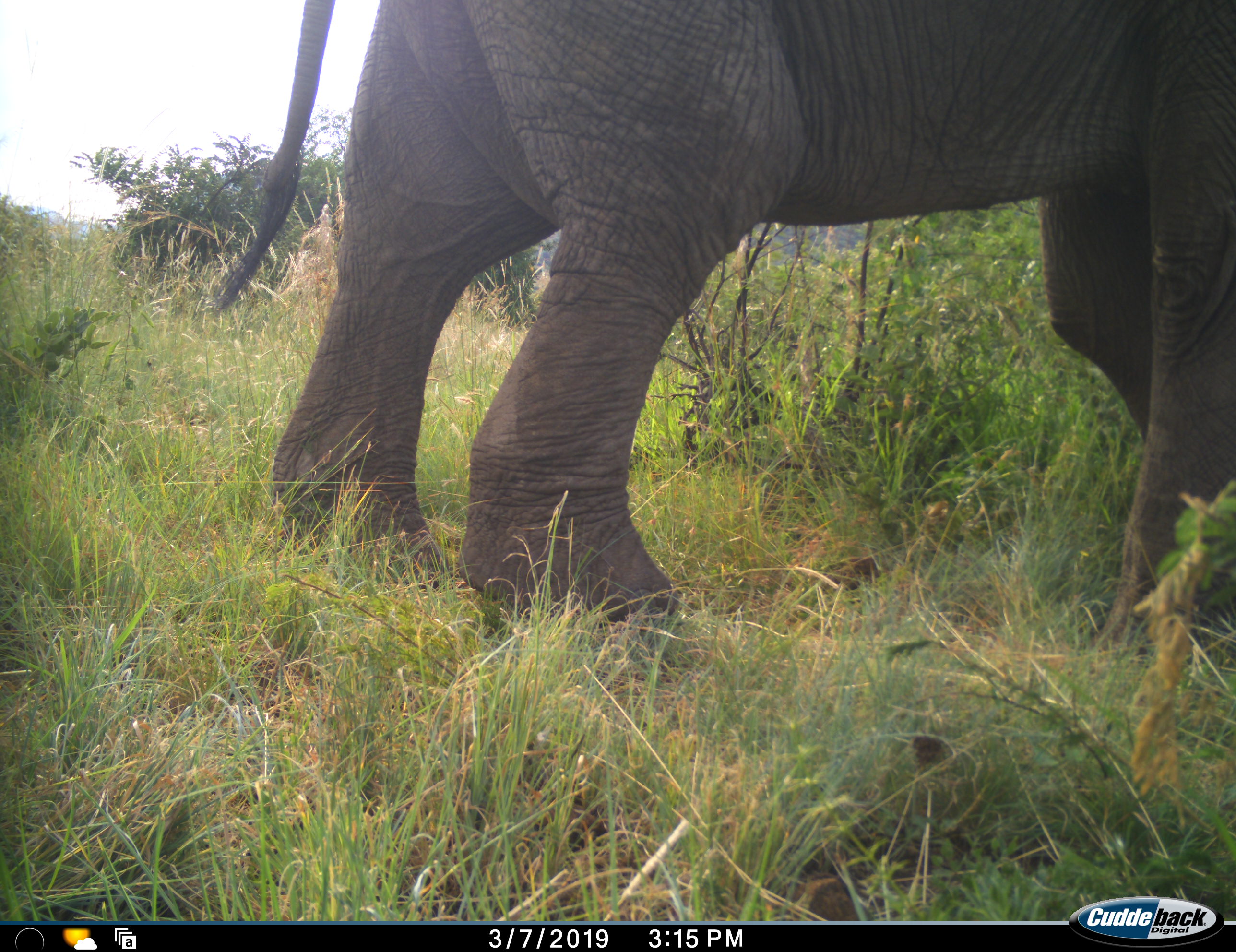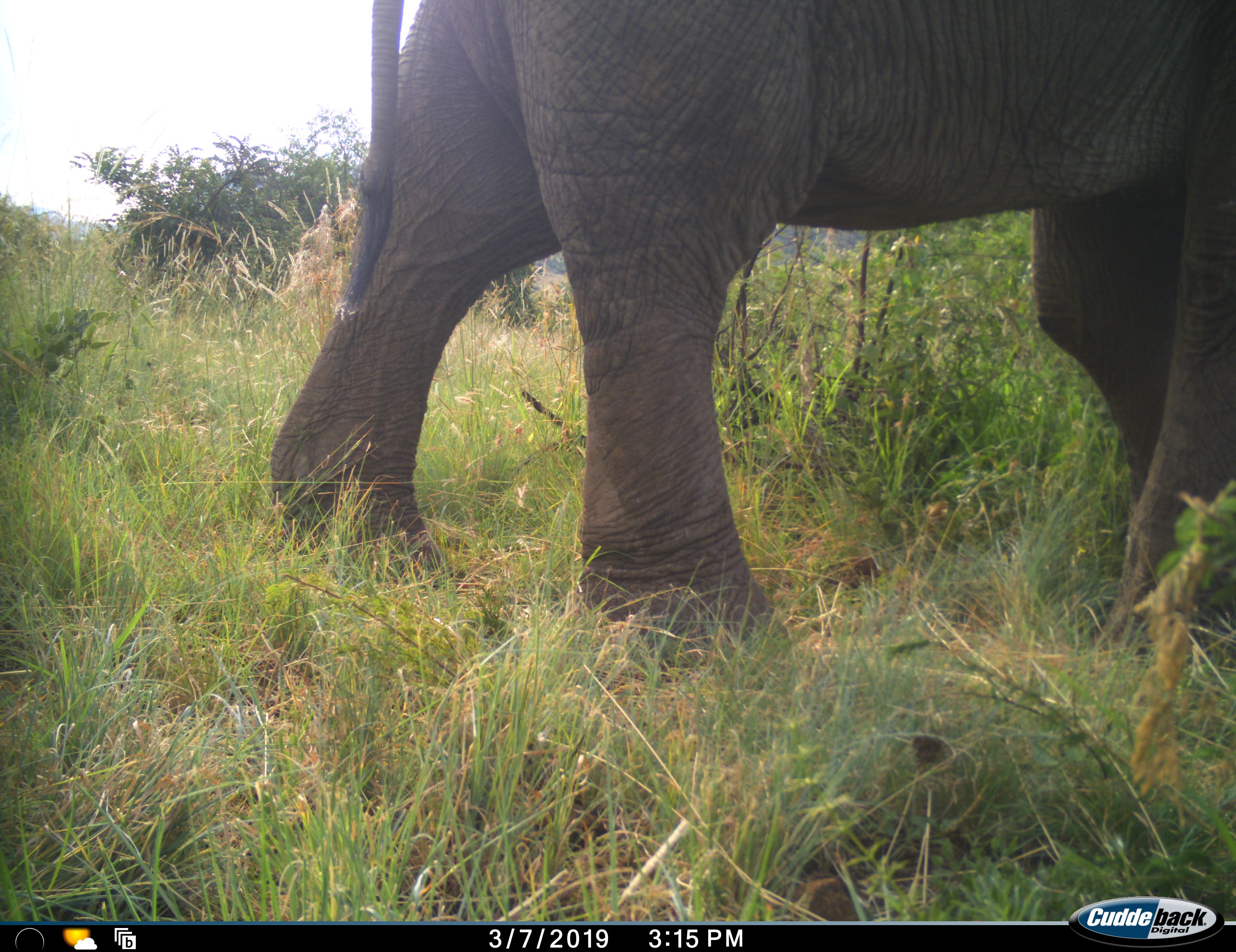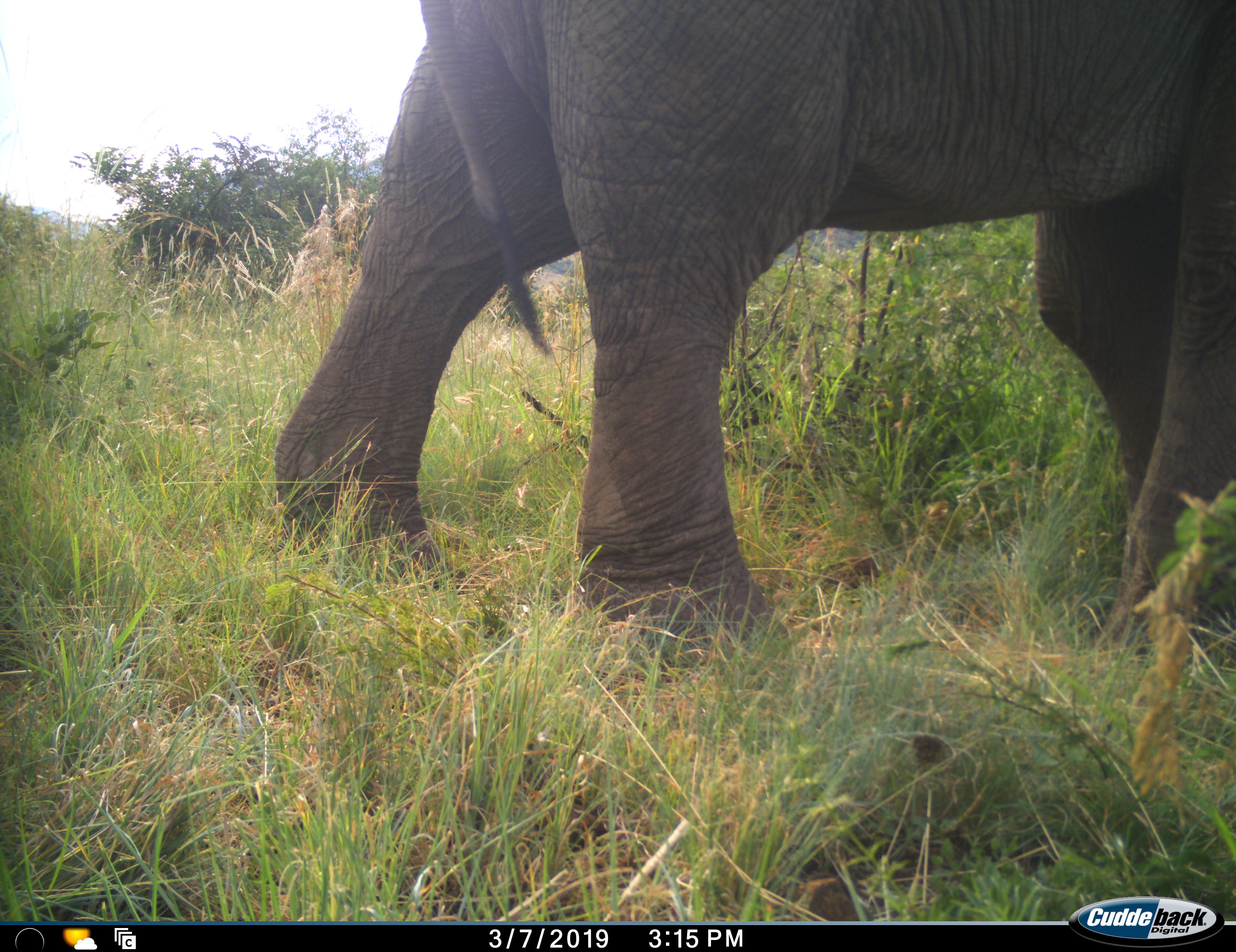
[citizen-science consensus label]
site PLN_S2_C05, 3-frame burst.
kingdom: Animalia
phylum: Chordata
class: Mammalia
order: Proboscidea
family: Elephantidae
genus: Loxodonta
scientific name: Loxodonta africana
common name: african bush elephant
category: elephant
Elephant (african bush elephant) (Loxodonta africana), count 1. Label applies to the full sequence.